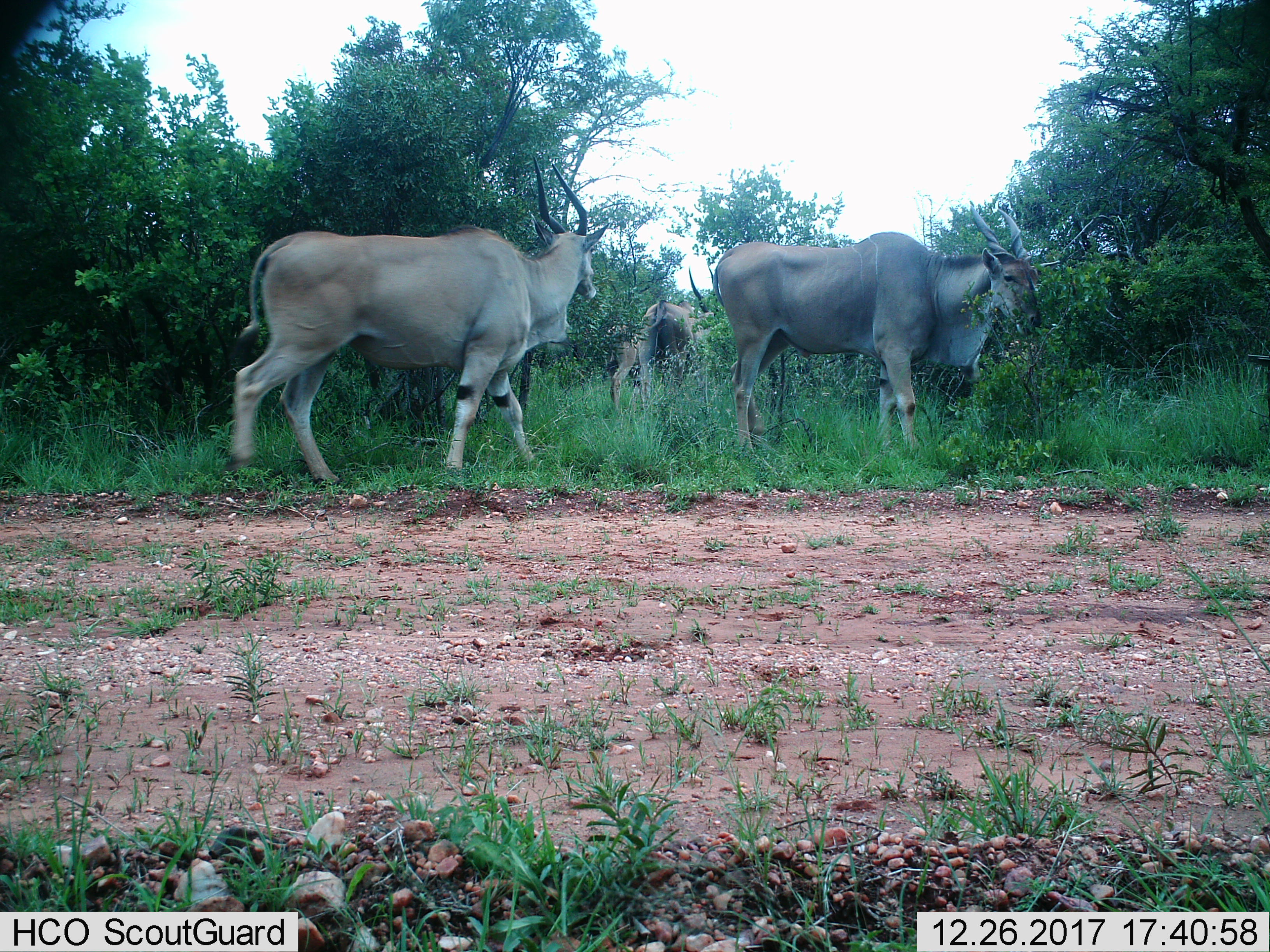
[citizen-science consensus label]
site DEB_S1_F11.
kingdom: Animalia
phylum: Chordata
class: Mammalia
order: Artiodactyla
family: Bovidae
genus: Tragelaphus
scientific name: Tragelaphus oryx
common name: eland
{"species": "eland (Tragelaphus oryx)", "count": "4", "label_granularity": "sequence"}